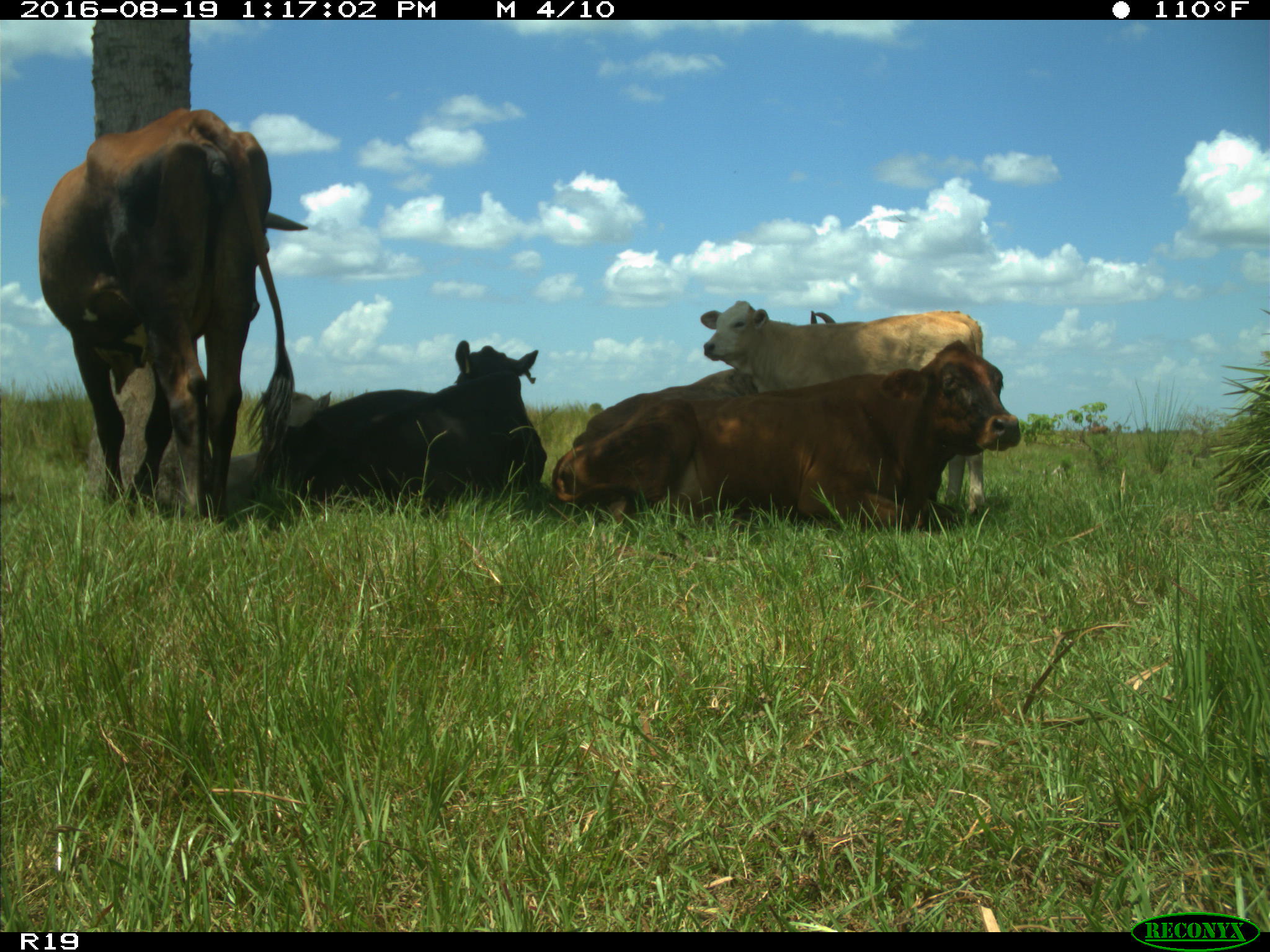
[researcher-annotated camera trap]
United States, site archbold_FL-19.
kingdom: Animalia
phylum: Chordata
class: Mammalia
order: Artiodactyla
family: Bovidae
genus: Bos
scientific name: Bos taurus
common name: domestic cow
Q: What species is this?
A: Bos taurus (domestic cow).